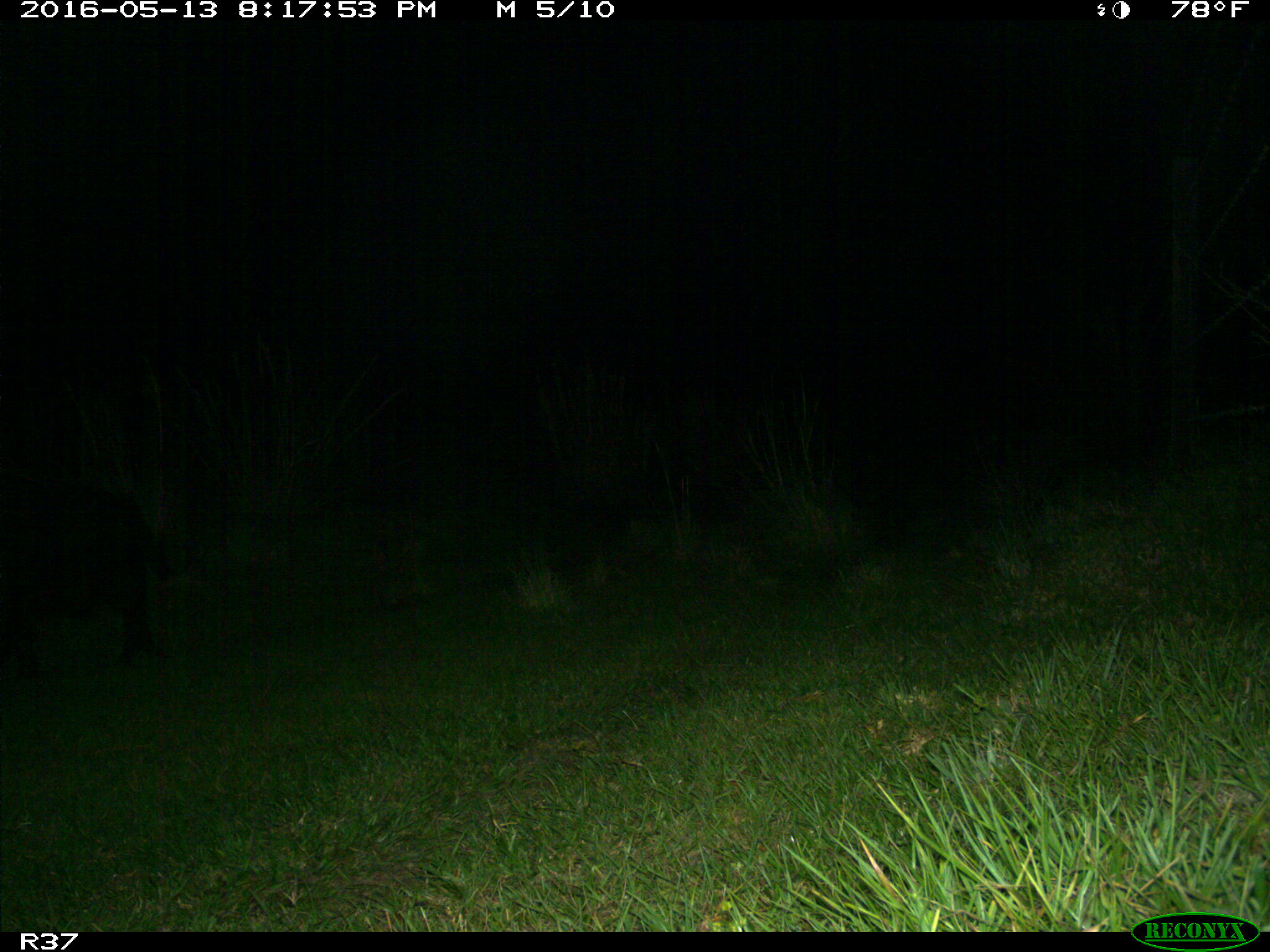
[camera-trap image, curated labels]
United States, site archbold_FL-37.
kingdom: Animalia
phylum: Chordata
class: Mammalia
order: Artiodactyla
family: Suidae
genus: Sus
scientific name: Sus scrofa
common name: wild boar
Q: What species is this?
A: Sus scrofa (wild boar).